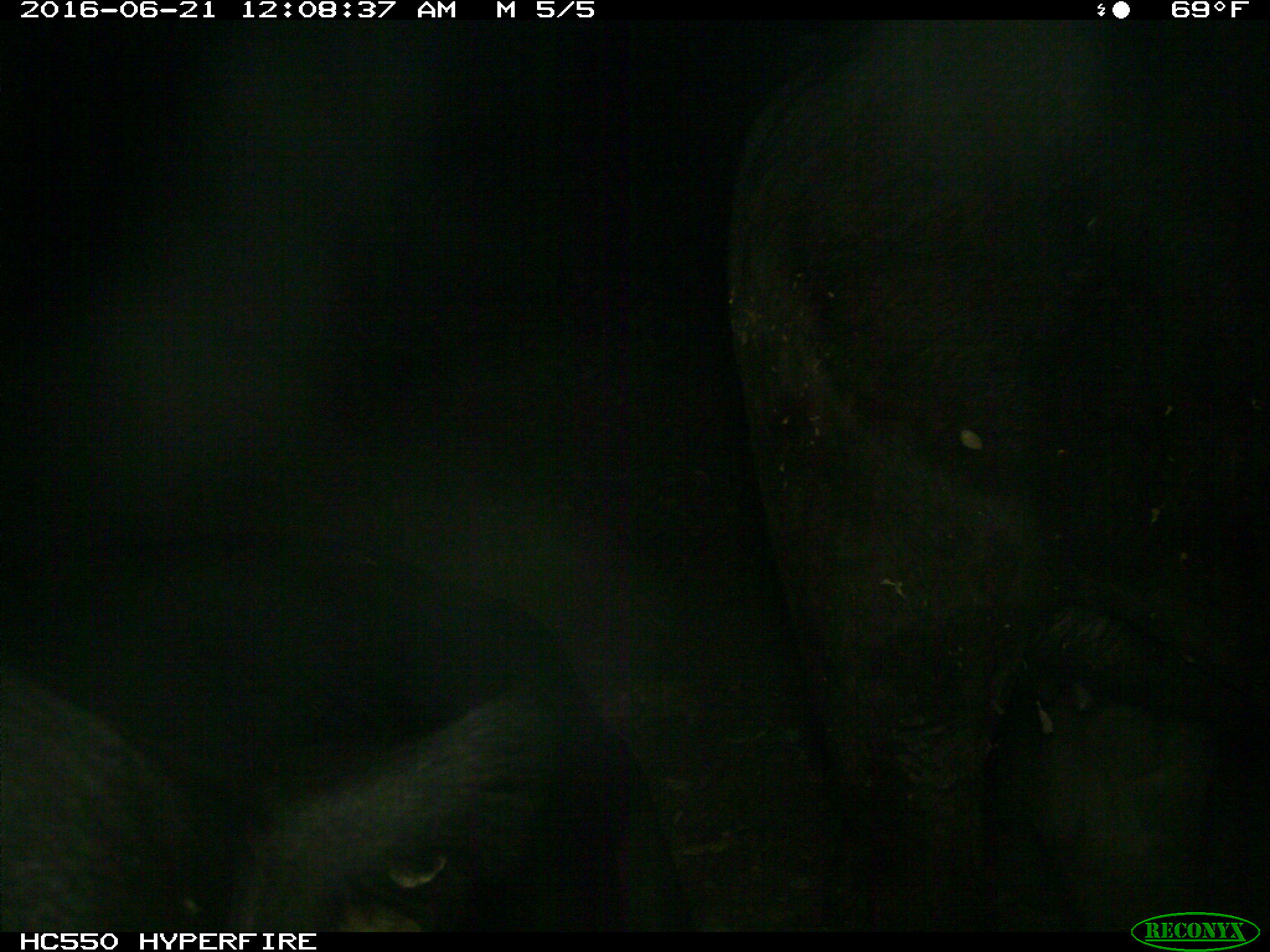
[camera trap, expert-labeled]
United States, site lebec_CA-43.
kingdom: Animalia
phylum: Chordata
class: Mammalia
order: Artiodactyla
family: Bovidae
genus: Bos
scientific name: Bos taurus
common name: domestic cow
Bos taurus (domestic cow).